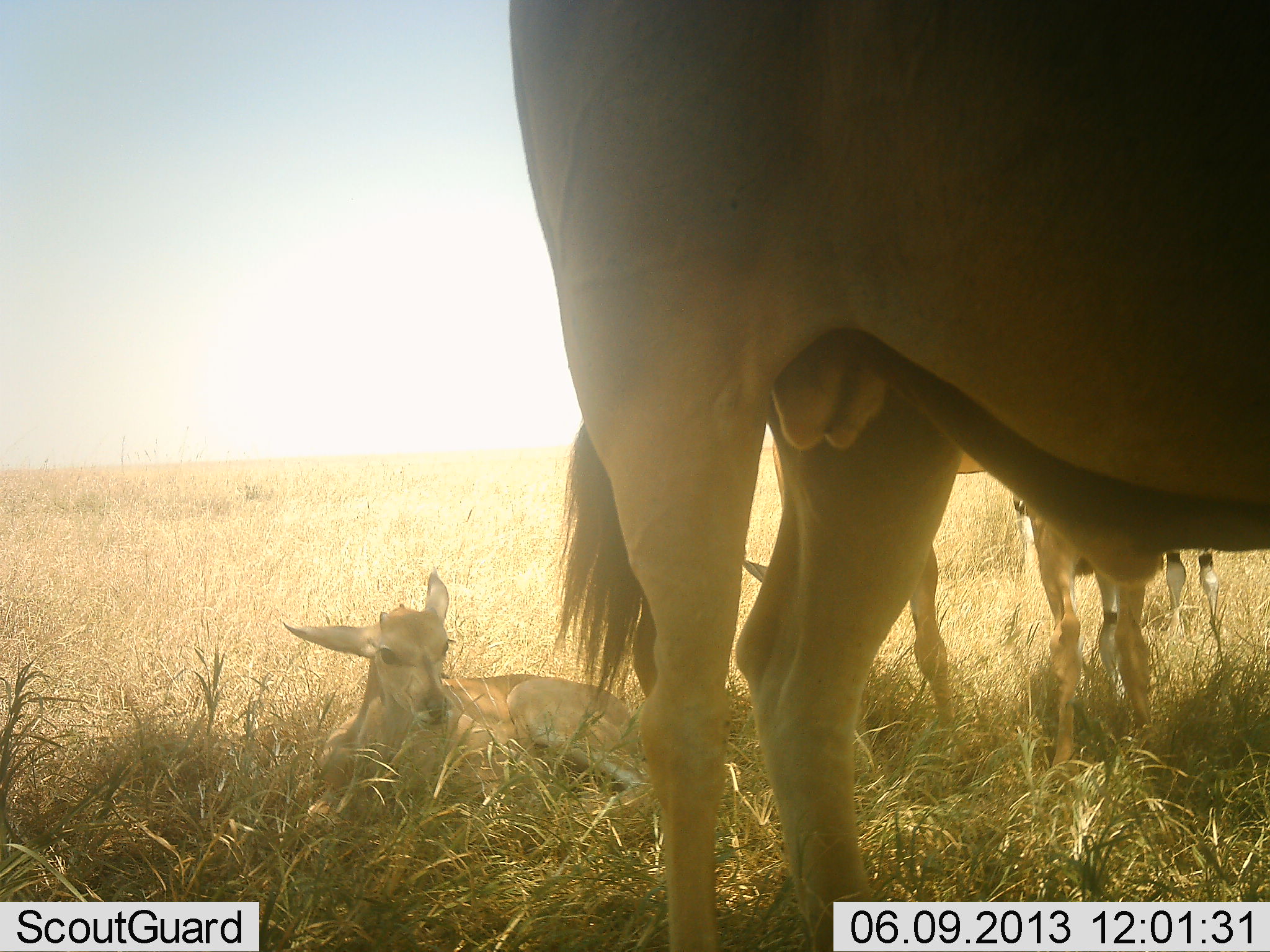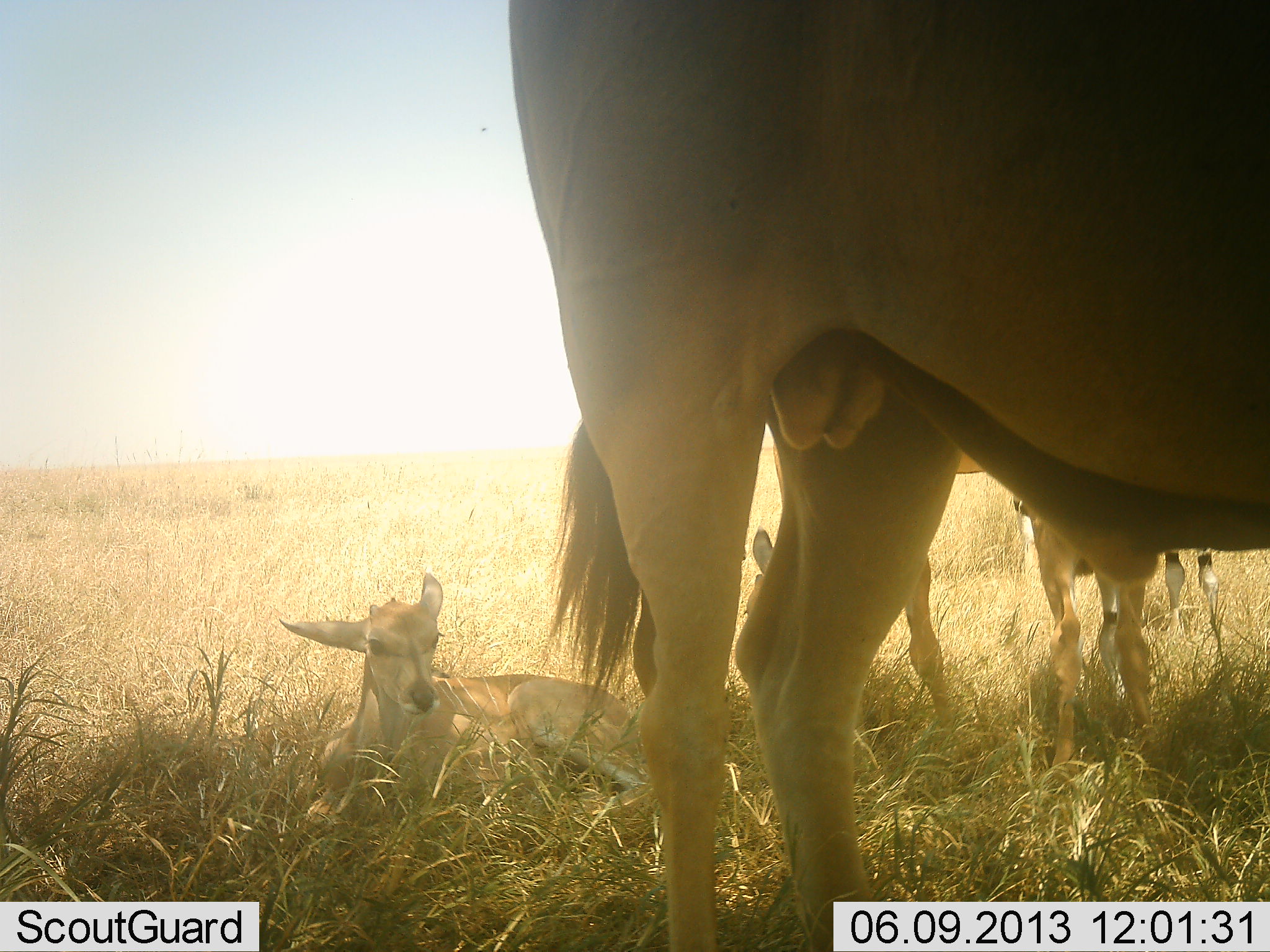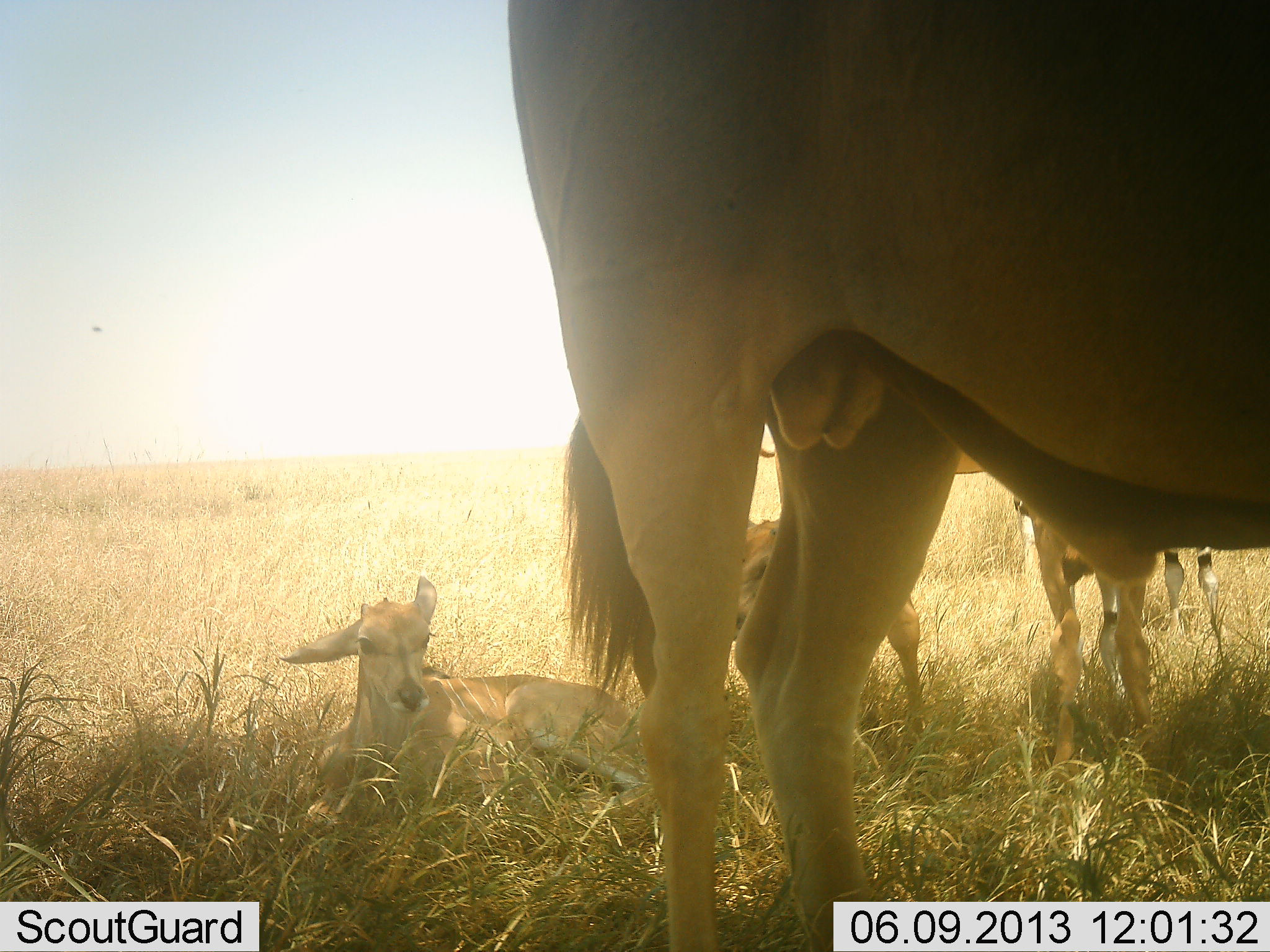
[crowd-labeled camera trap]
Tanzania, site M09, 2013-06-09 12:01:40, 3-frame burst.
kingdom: Animalia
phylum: Chordata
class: Mammalia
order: Artiodactyla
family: Bovidae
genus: Tragelaphus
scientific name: Tragelaphus oryx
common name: eland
Eland (Tragelaphus oryx), count 5. Behavior (volunteer vote fractions): standing 86%, resting 100%, moving 14%, interacting 0%. Young present (vote fraction): 100%. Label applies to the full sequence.